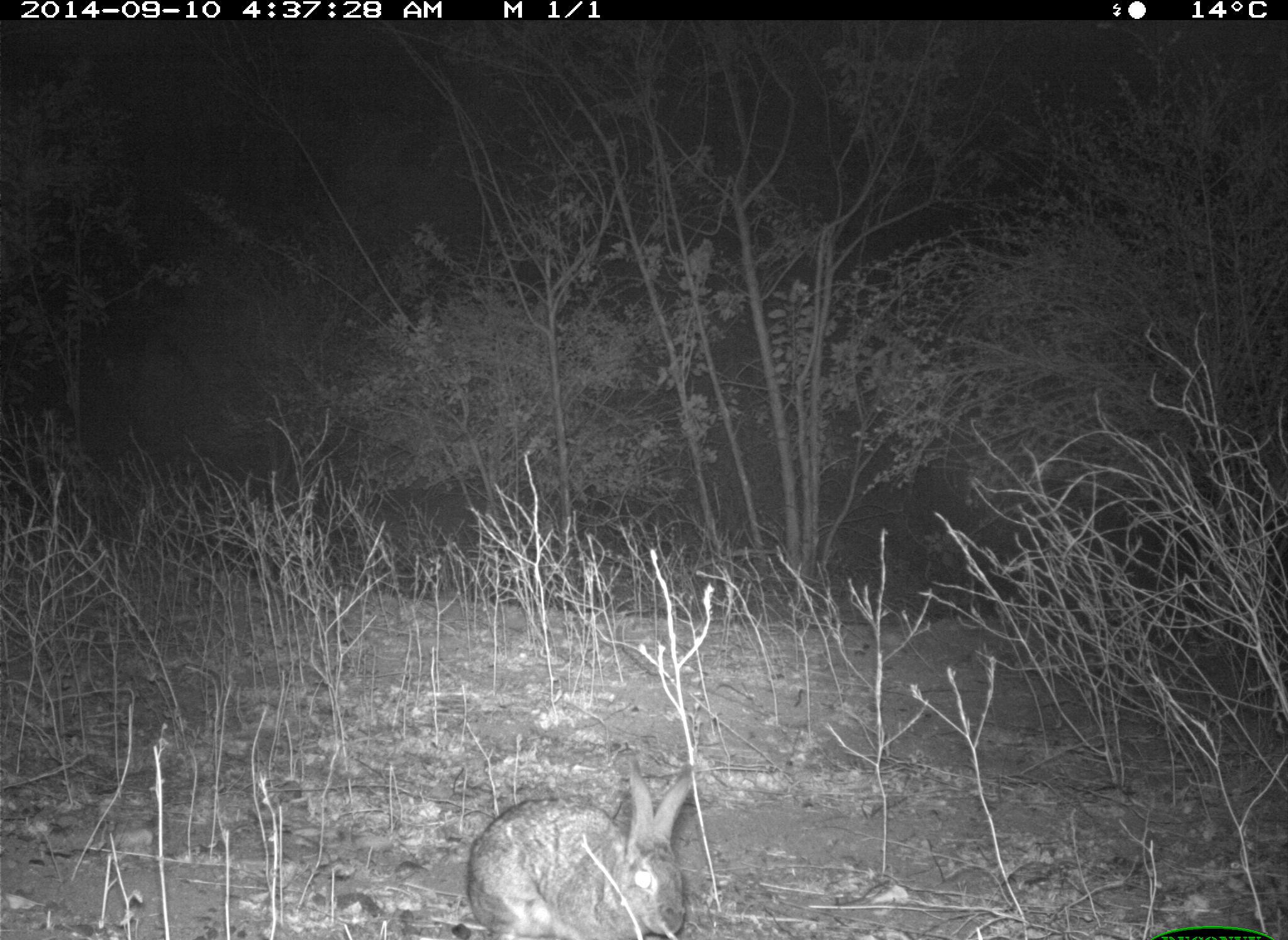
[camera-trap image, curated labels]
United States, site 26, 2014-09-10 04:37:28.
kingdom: Animalia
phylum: Chordata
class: Mammalia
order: Lagomorpha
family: Leporidae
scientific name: Leporidae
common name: rabbits and hares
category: rabbit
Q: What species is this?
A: Rabbit (rabbits and hares) (Leporidae).